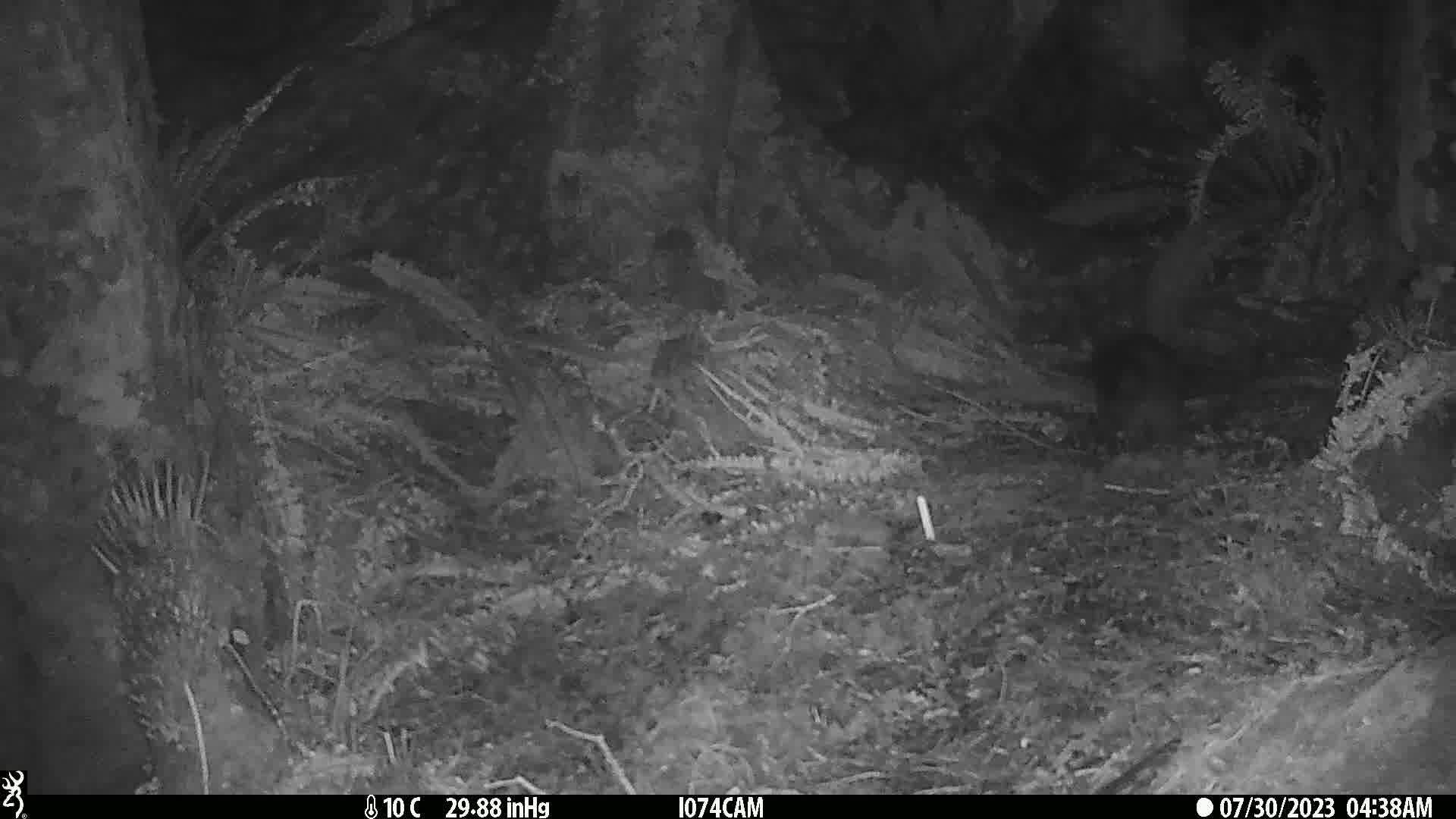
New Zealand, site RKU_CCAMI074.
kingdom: Animalia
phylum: Chordata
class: Mammalia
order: Diprotodontia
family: Phalangeridae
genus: Trichosurus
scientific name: Trichosurus vulpecula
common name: common brushtail possum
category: possum